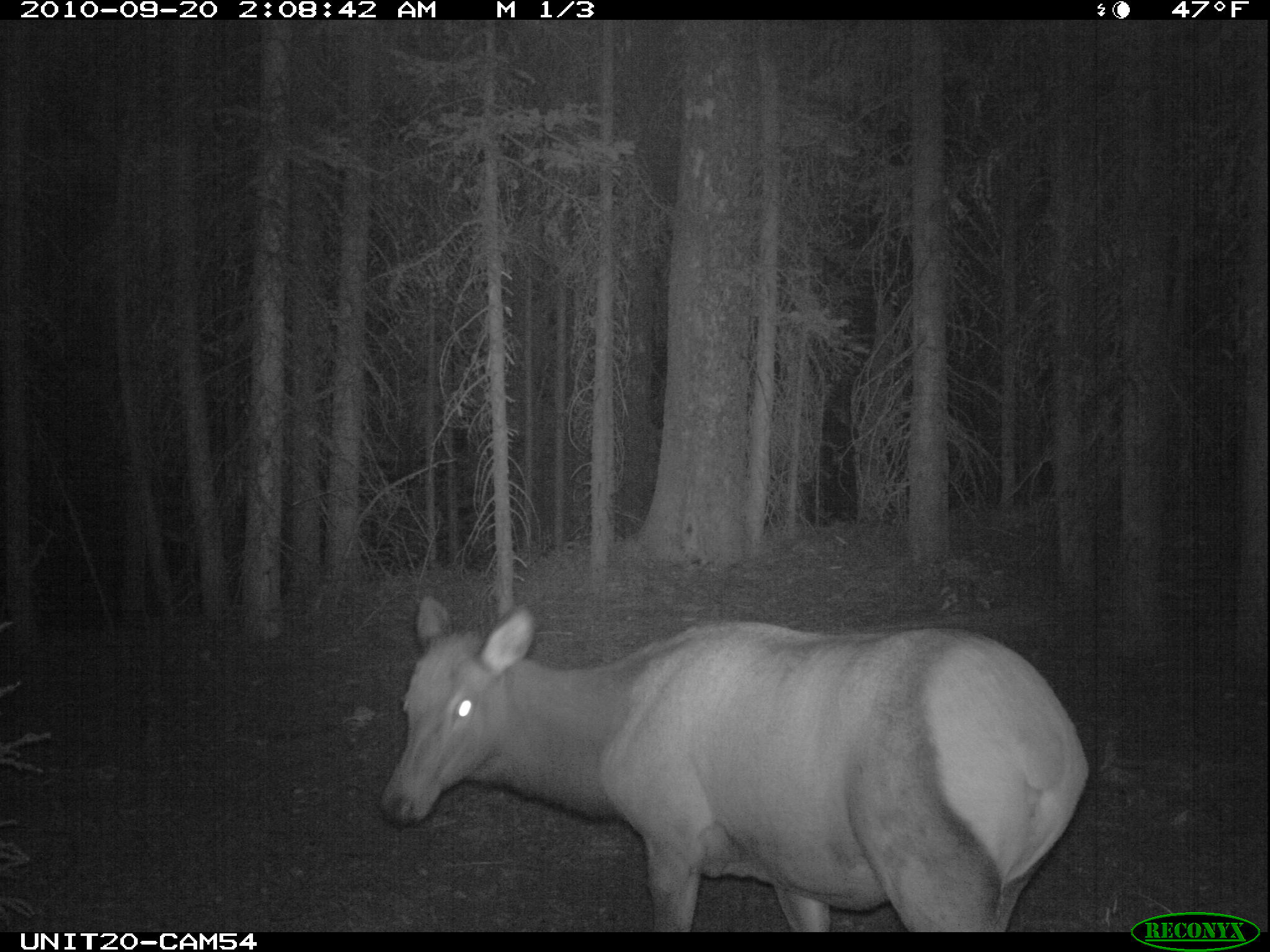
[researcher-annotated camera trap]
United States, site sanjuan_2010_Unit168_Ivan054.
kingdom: Animalia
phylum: Chordata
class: Mammalia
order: Artiodactyla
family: Cervidae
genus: Cervus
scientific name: Cervus elaphus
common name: red deer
Cervus elaphus (red deer).